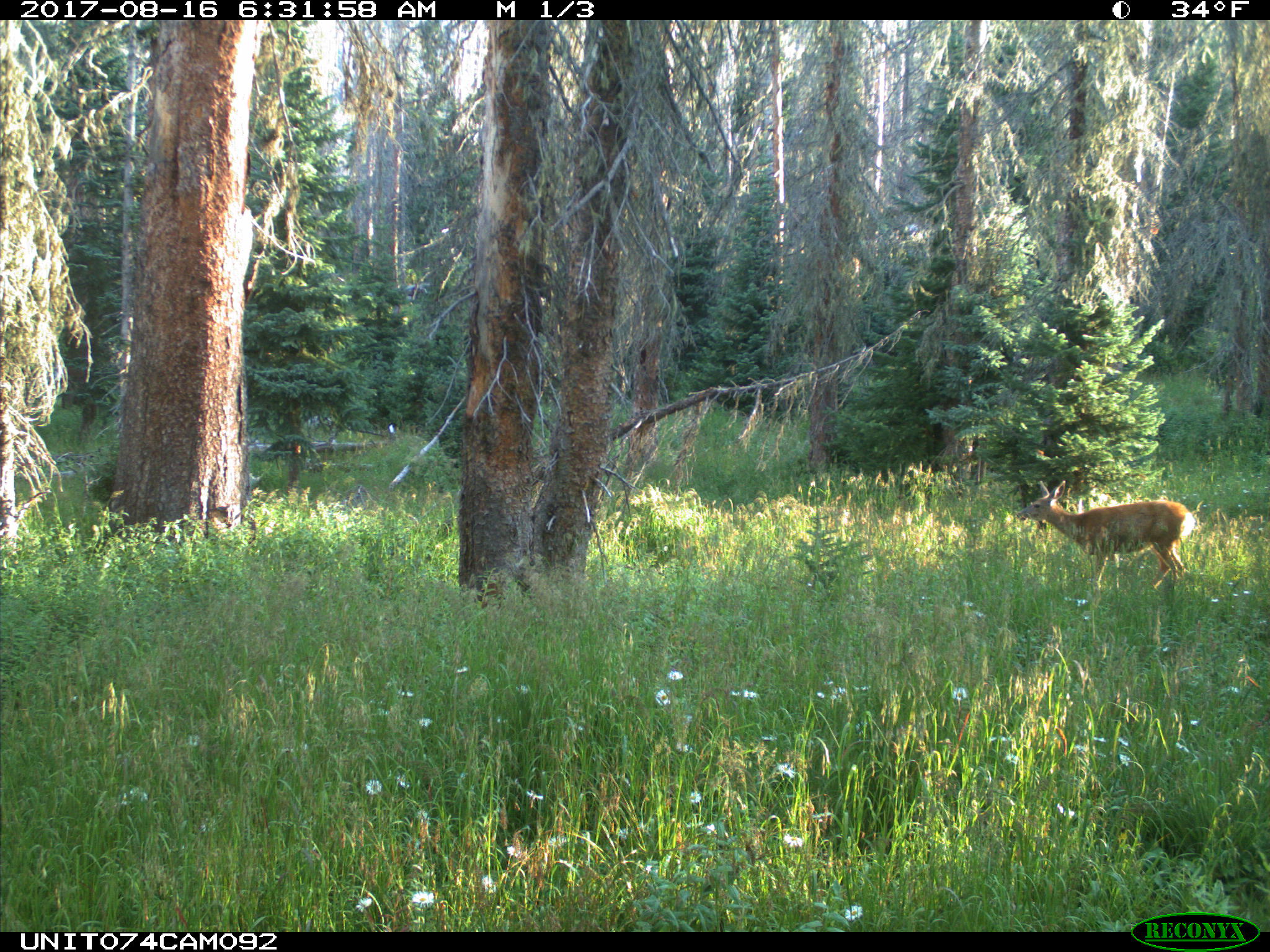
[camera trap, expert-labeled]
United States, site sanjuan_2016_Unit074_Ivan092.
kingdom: Animalia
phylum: Chordata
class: Mammalia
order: Artiodactyla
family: Cervidae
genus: Odocoileus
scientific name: Odocoileus hemionus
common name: mule deer